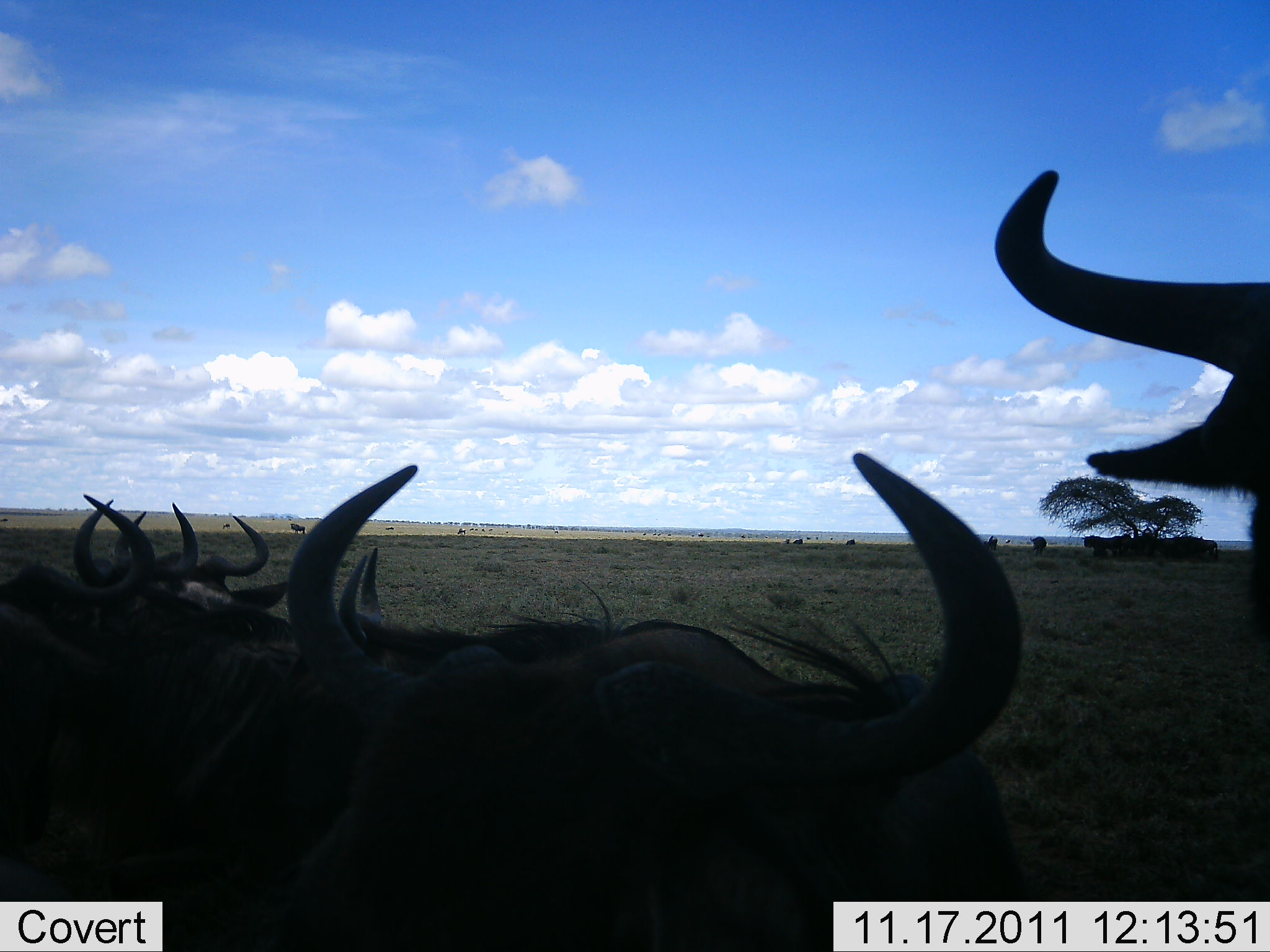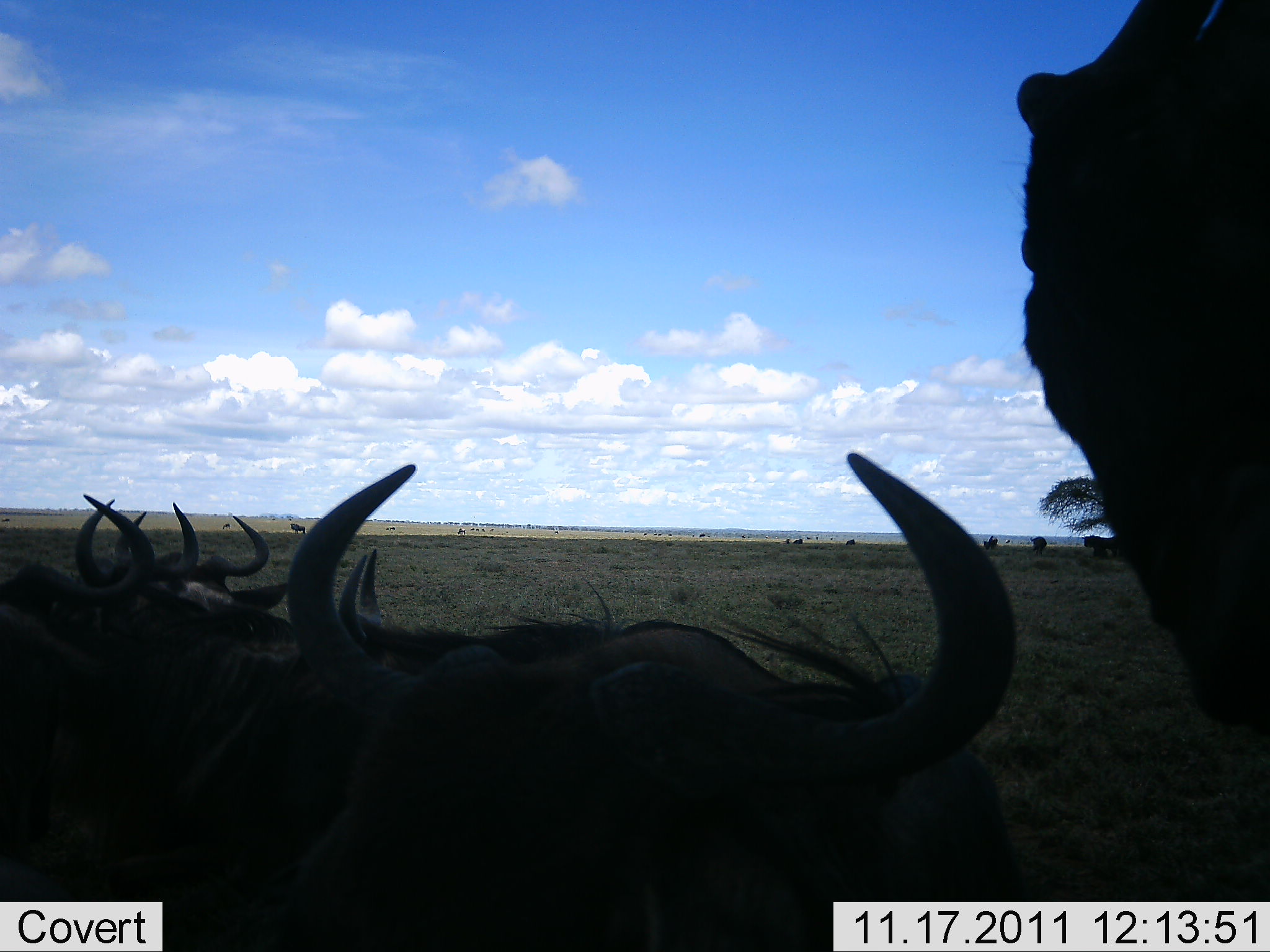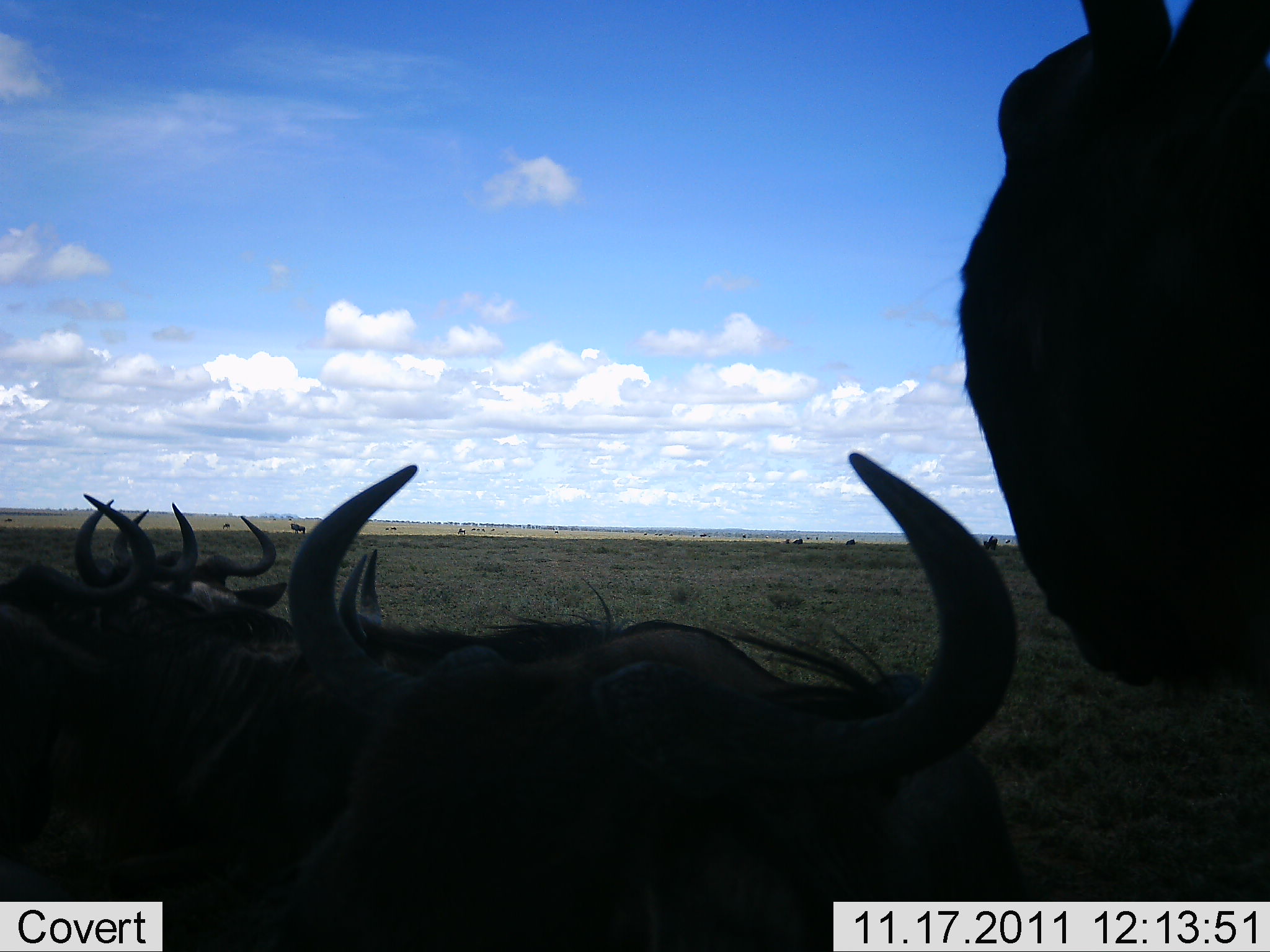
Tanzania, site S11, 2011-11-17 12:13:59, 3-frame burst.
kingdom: Animalia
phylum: Chordata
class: Mammalia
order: Artiodactyla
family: Bovidae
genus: Connochaetes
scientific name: Connochaetes taurinus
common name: blue wildebeest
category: wildebeest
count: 6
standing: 60%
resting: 47%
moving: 7%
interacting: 7%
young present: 0%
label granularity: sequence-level